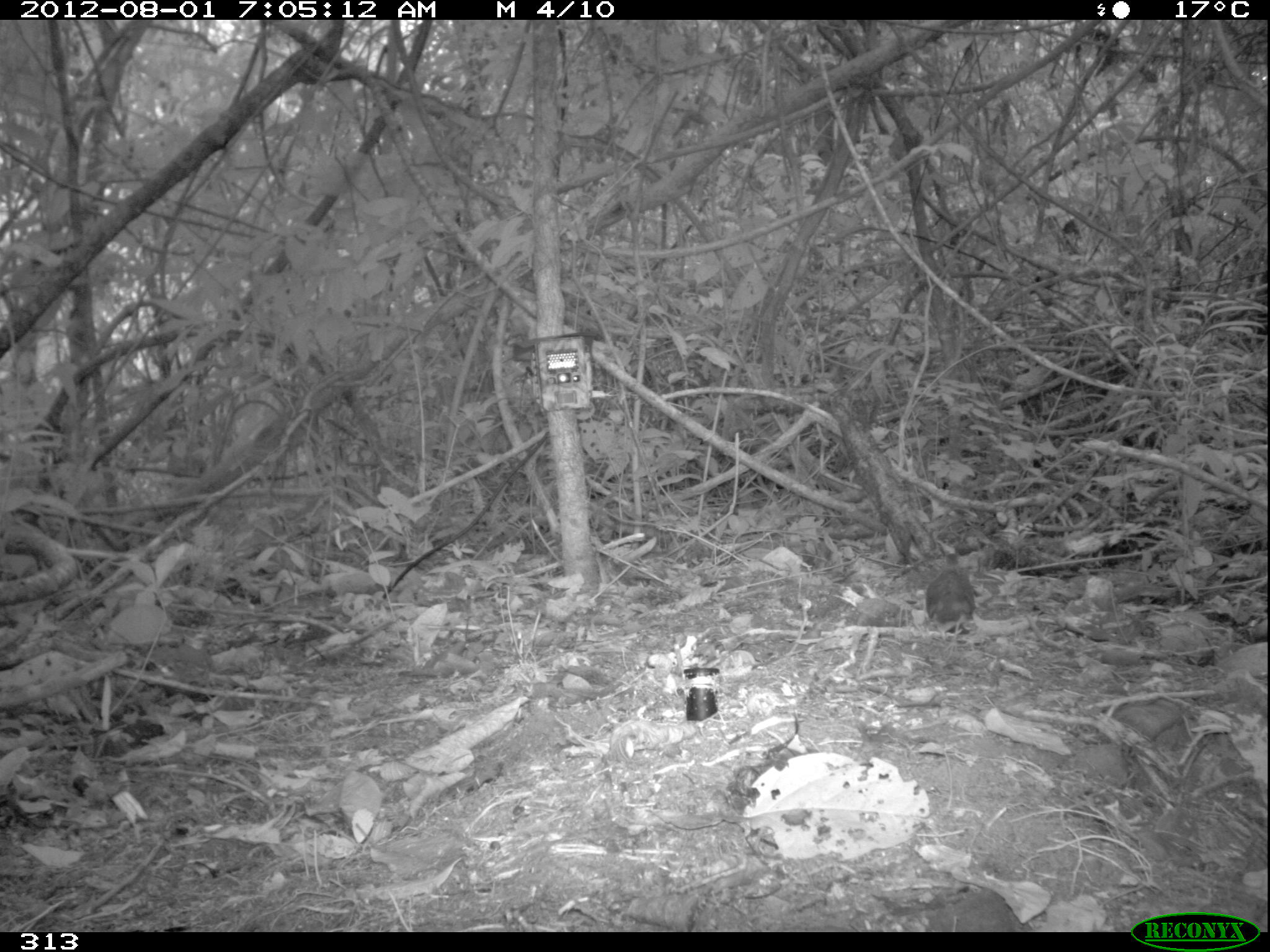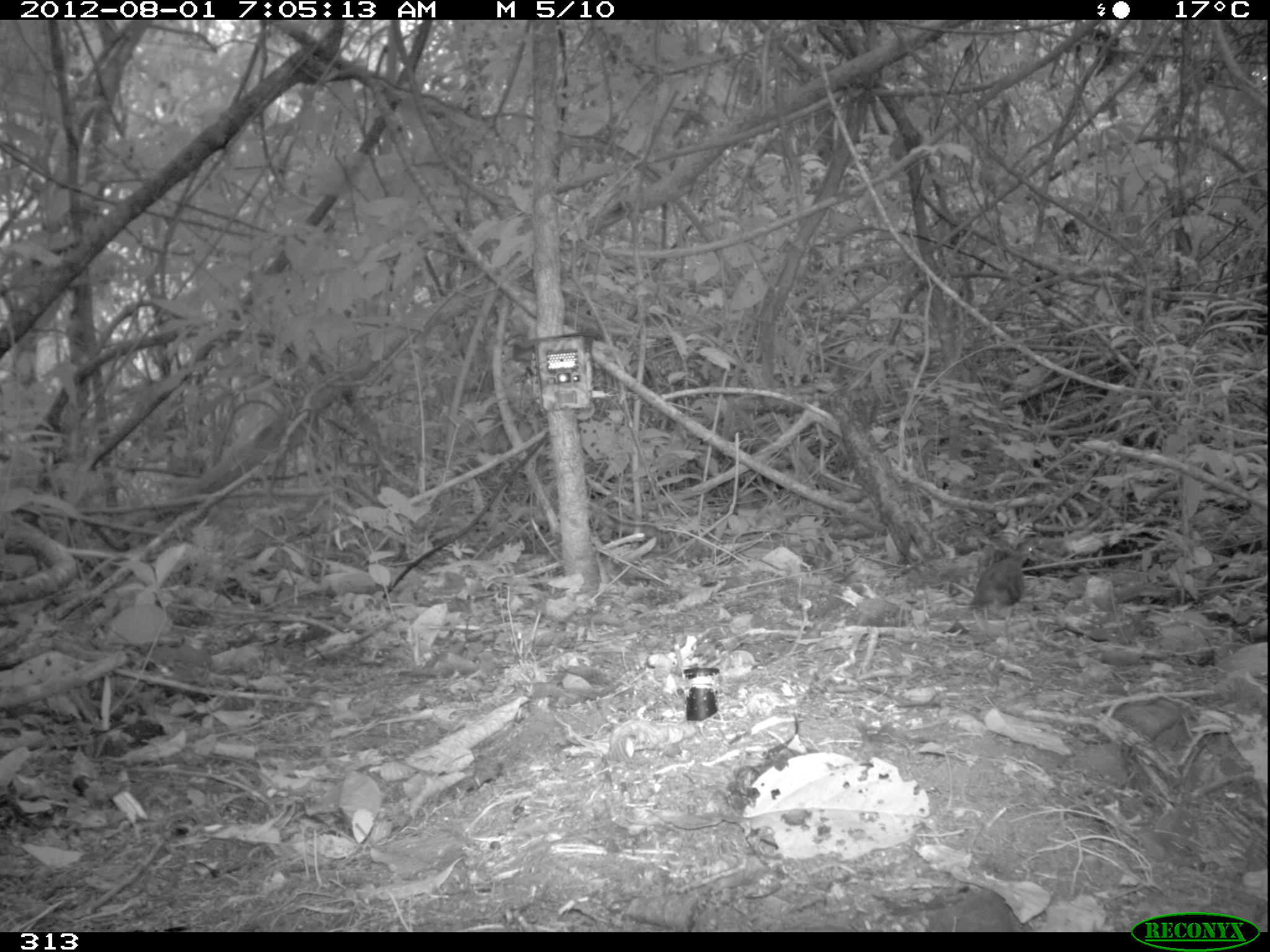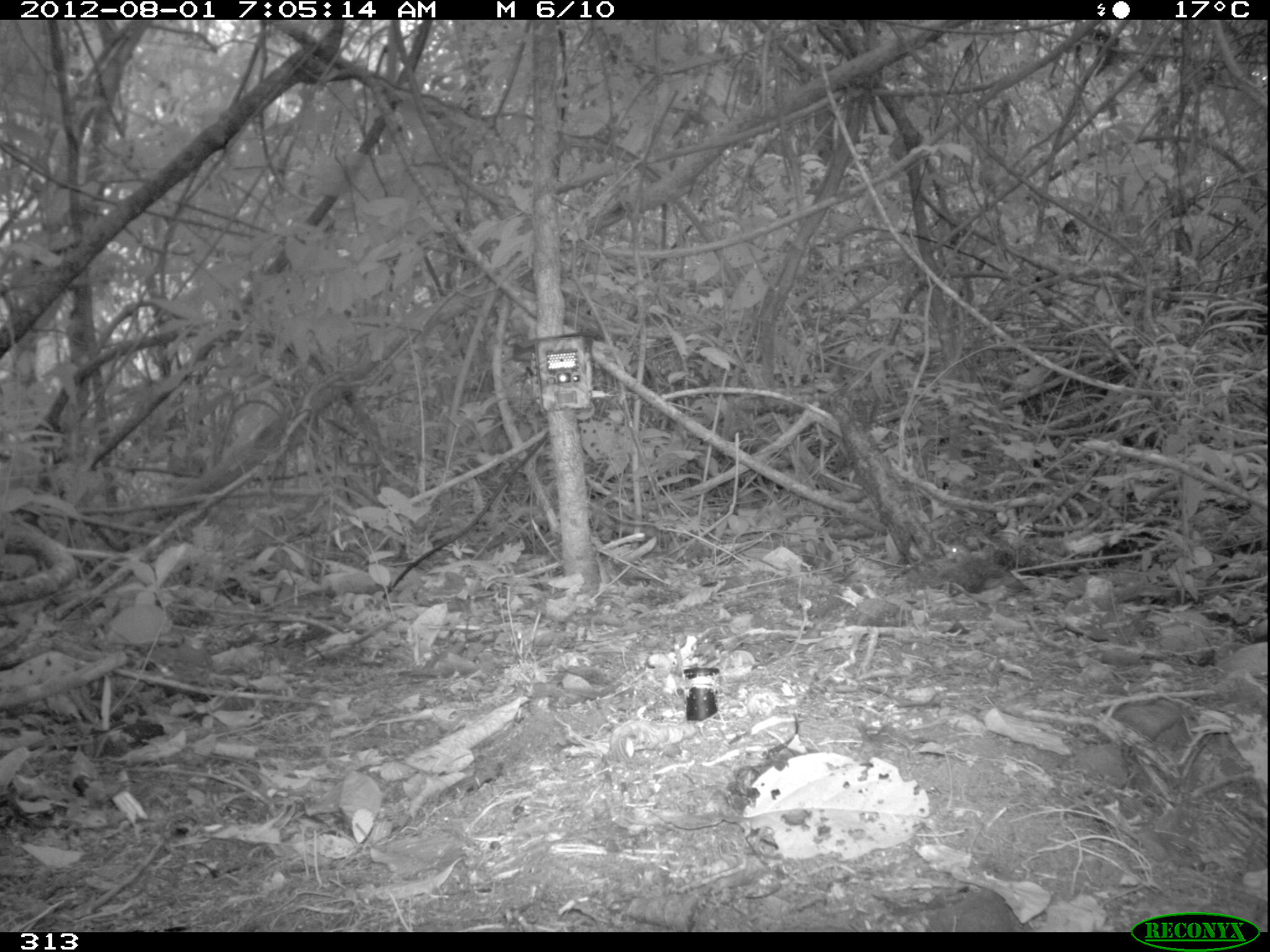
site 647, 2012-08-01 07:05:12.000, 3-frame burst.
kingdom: Animalia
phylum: Chordata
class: Aves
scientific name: Aves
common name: bird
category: unknown bird